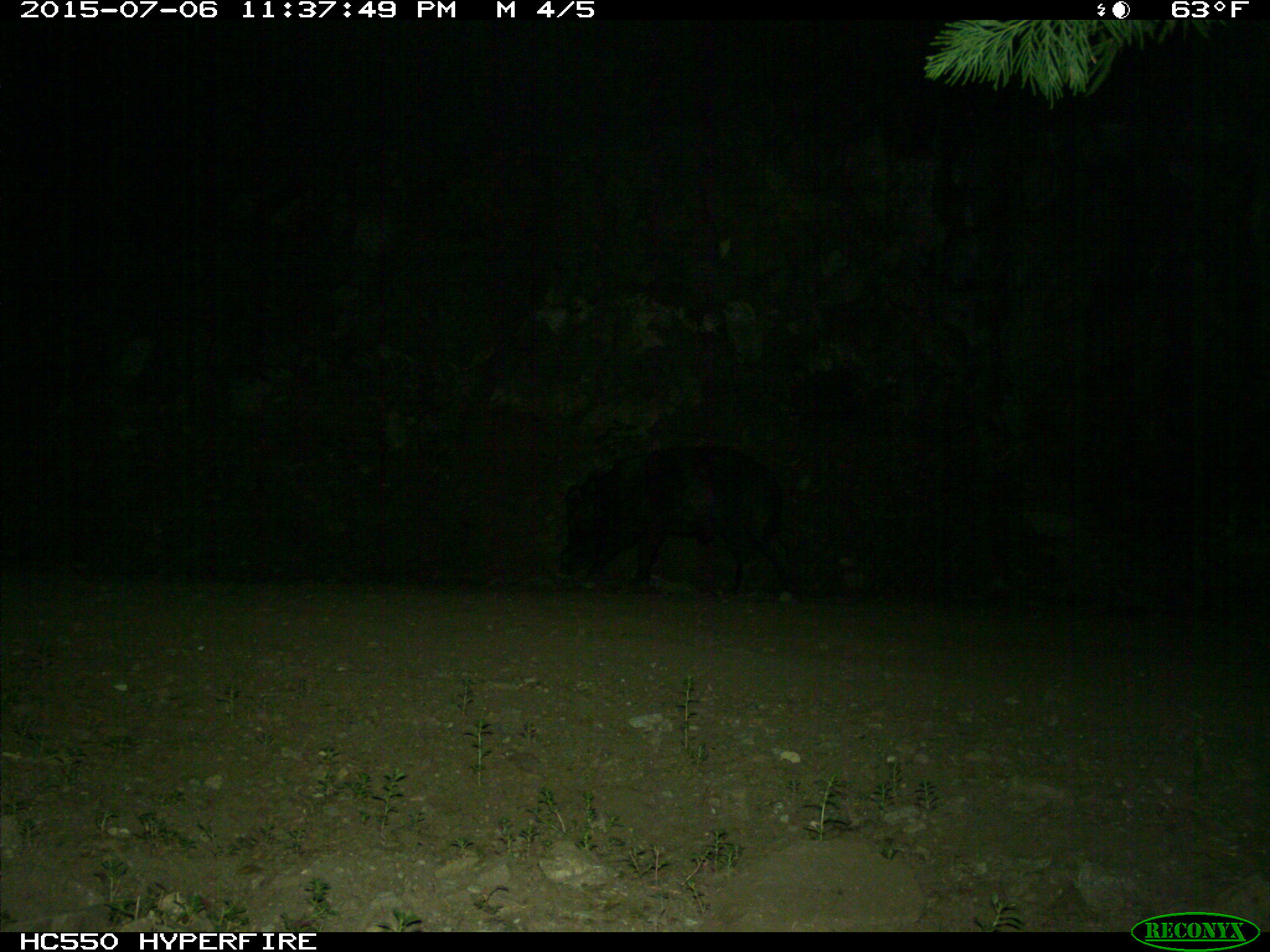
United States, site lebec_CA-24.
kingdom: Animalia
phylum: Chordata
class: Mammalia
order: Artiodactyla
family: Suidae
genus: Sus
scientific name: Sus scrofa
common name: wild boar